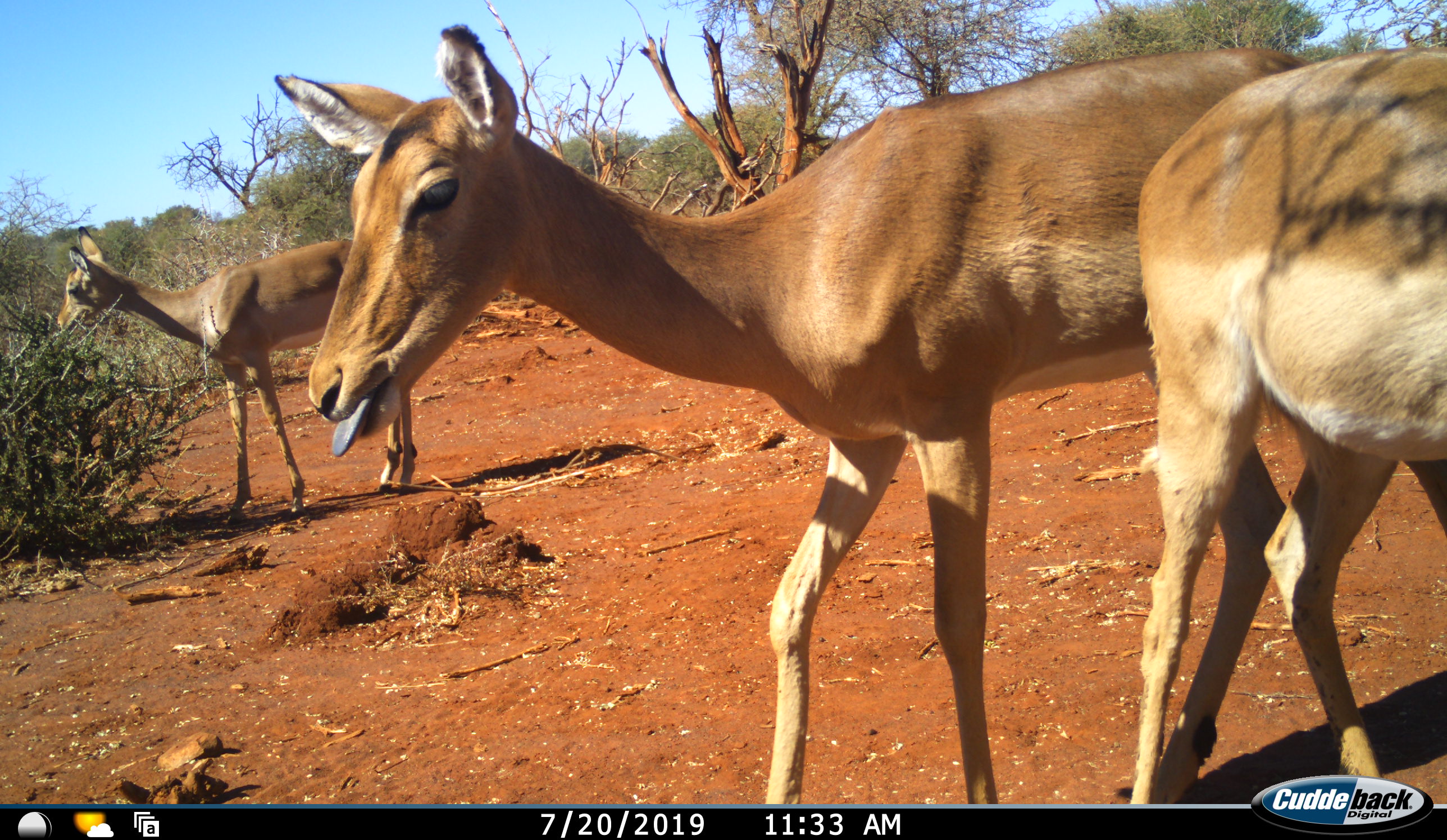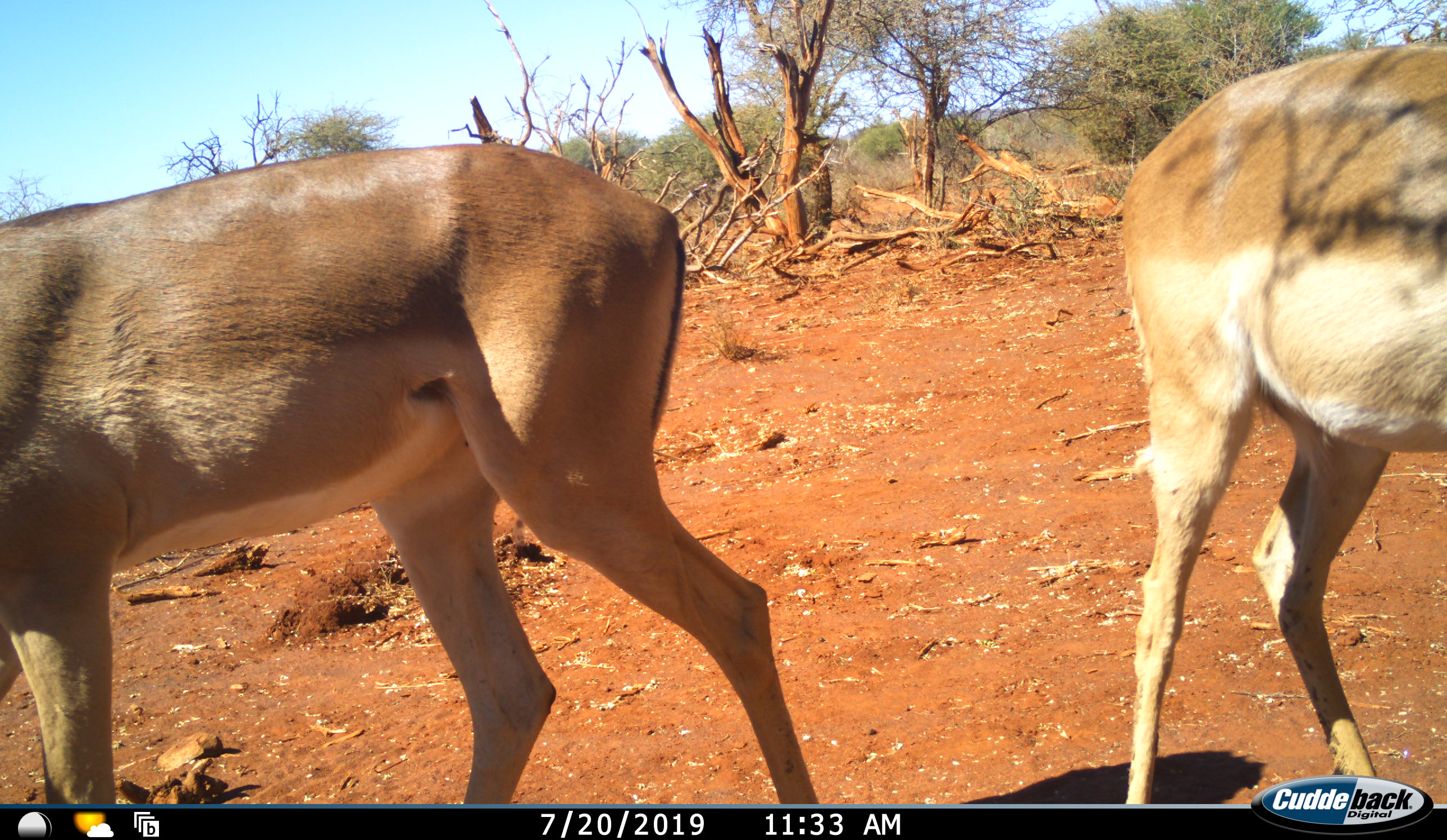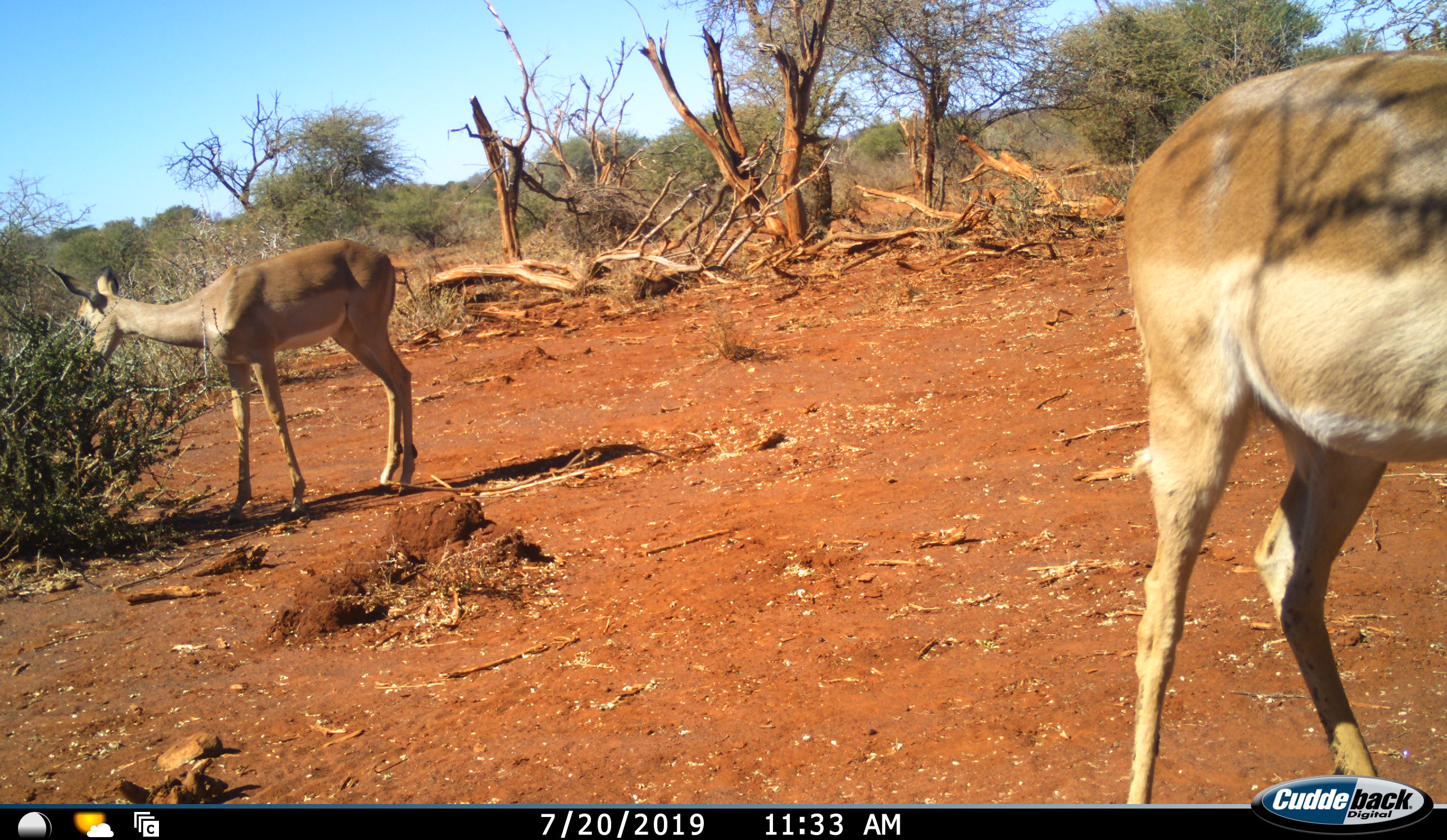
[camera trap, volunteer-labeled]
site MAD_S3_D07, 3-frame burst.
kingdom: Animalia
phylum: Chordata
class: Mammalia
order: Artiodactyla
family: Bovidae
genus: Aepyceros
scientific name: Aepyceros melampus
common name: impala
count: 3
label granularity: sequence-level